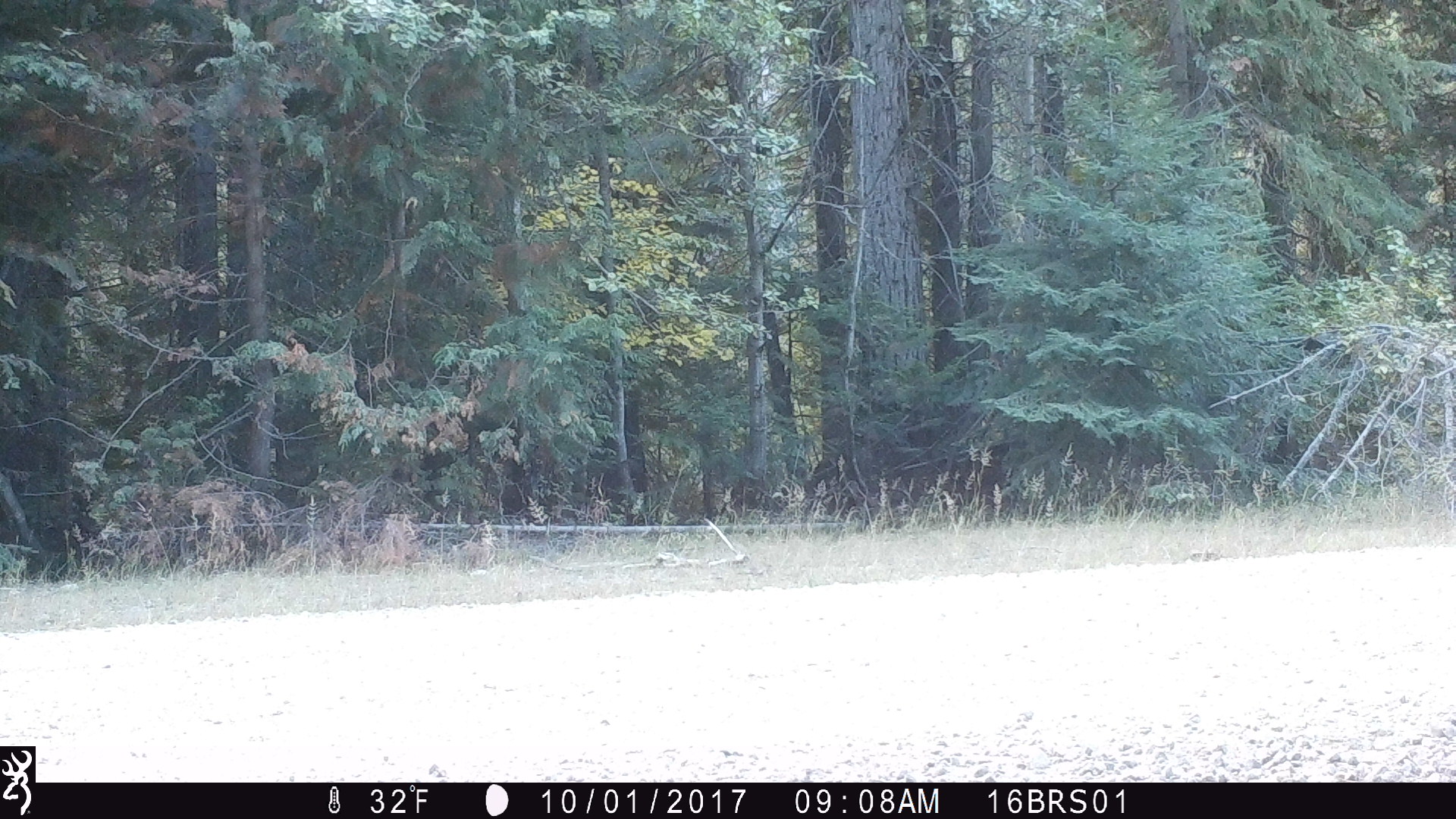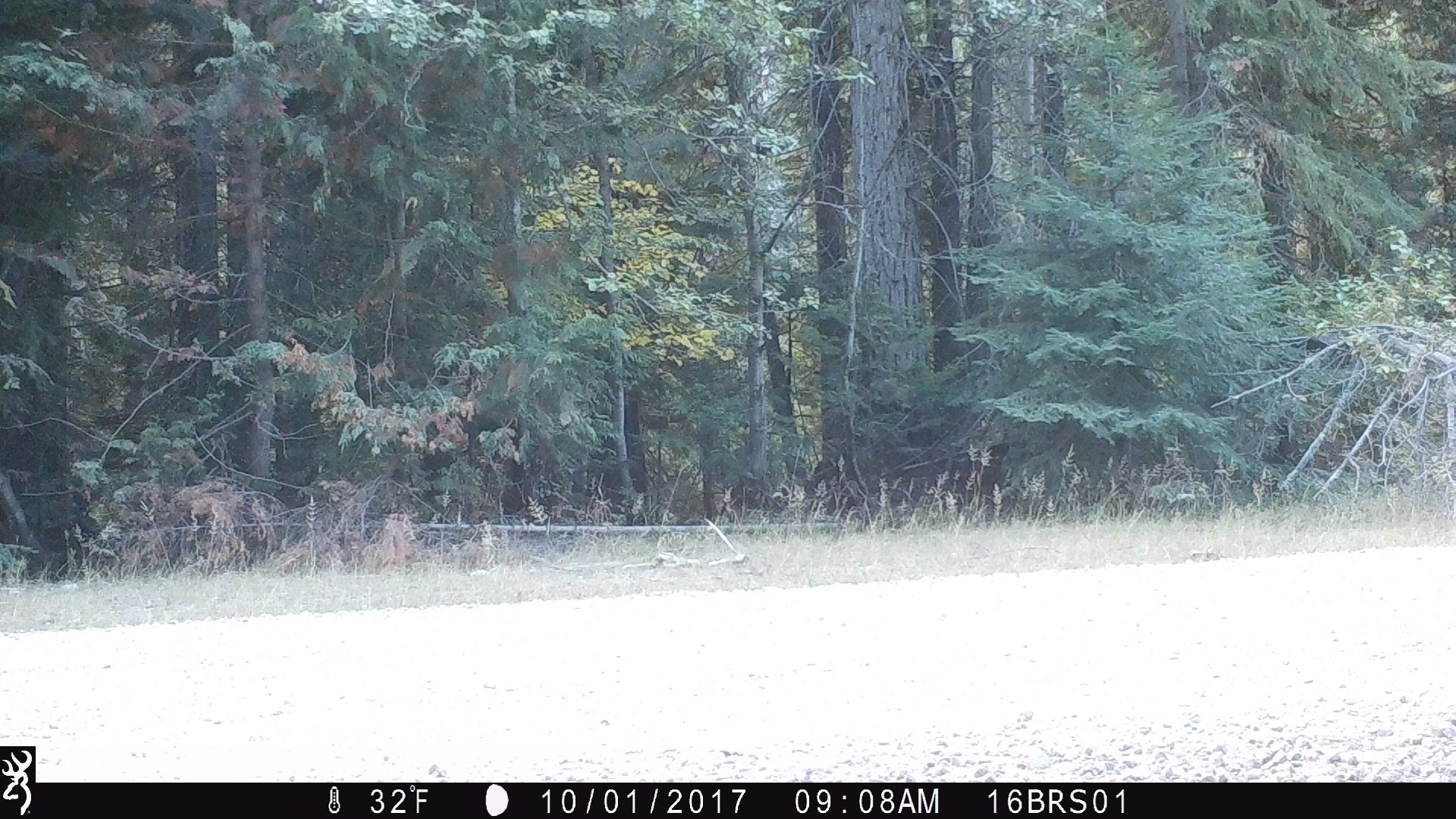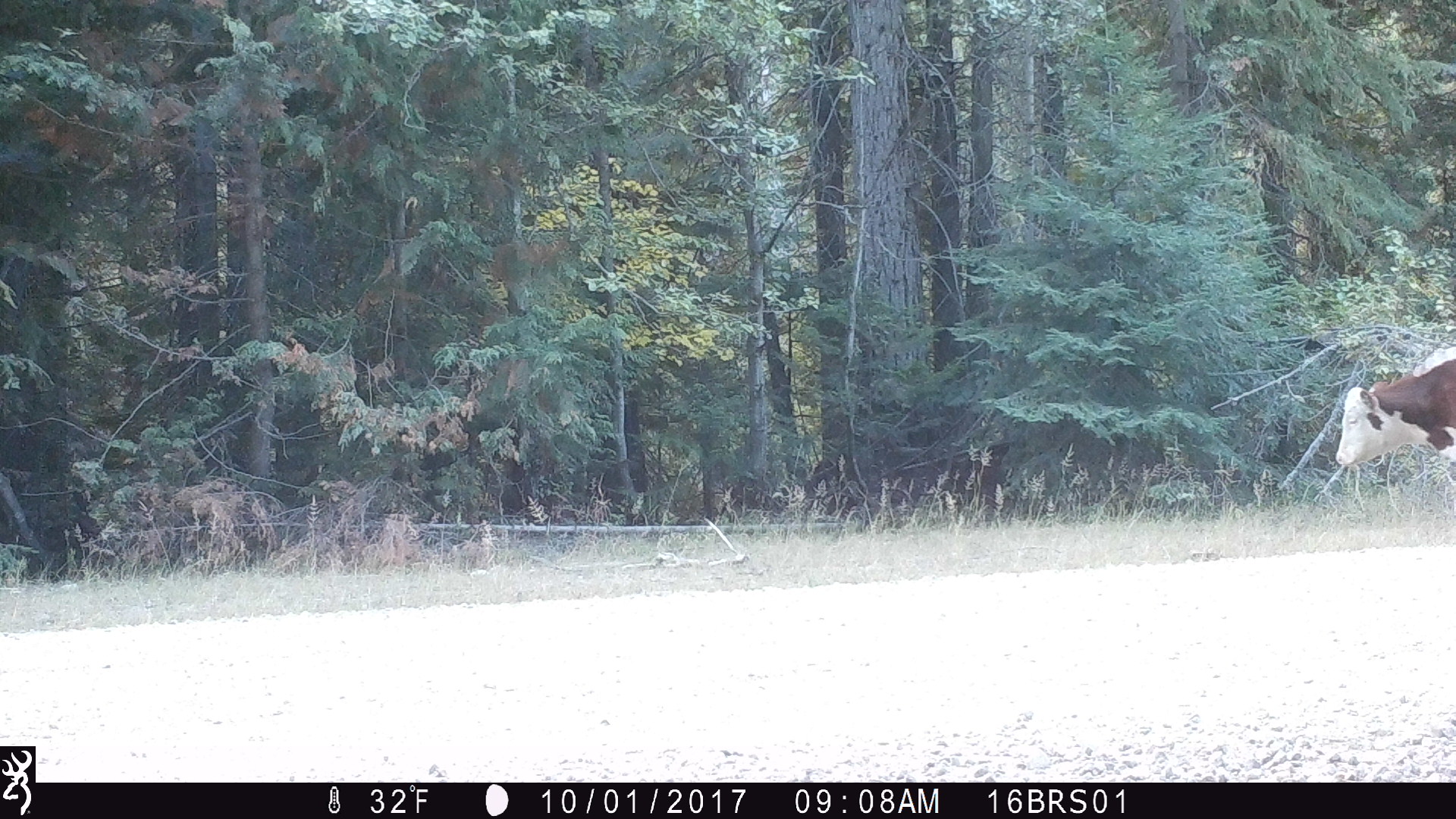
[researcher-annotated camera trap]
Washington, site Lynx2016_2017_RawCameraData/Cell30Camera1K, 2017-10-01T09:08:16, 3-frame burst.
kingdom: Animalia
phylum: Chordata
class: Mammalia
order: Artiodactyla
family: Bovidae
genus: Bos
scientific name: Bos taurus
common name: domestic cattle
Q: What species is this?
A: Domestic cattle (Bos taurus).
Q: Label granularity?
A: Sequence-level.